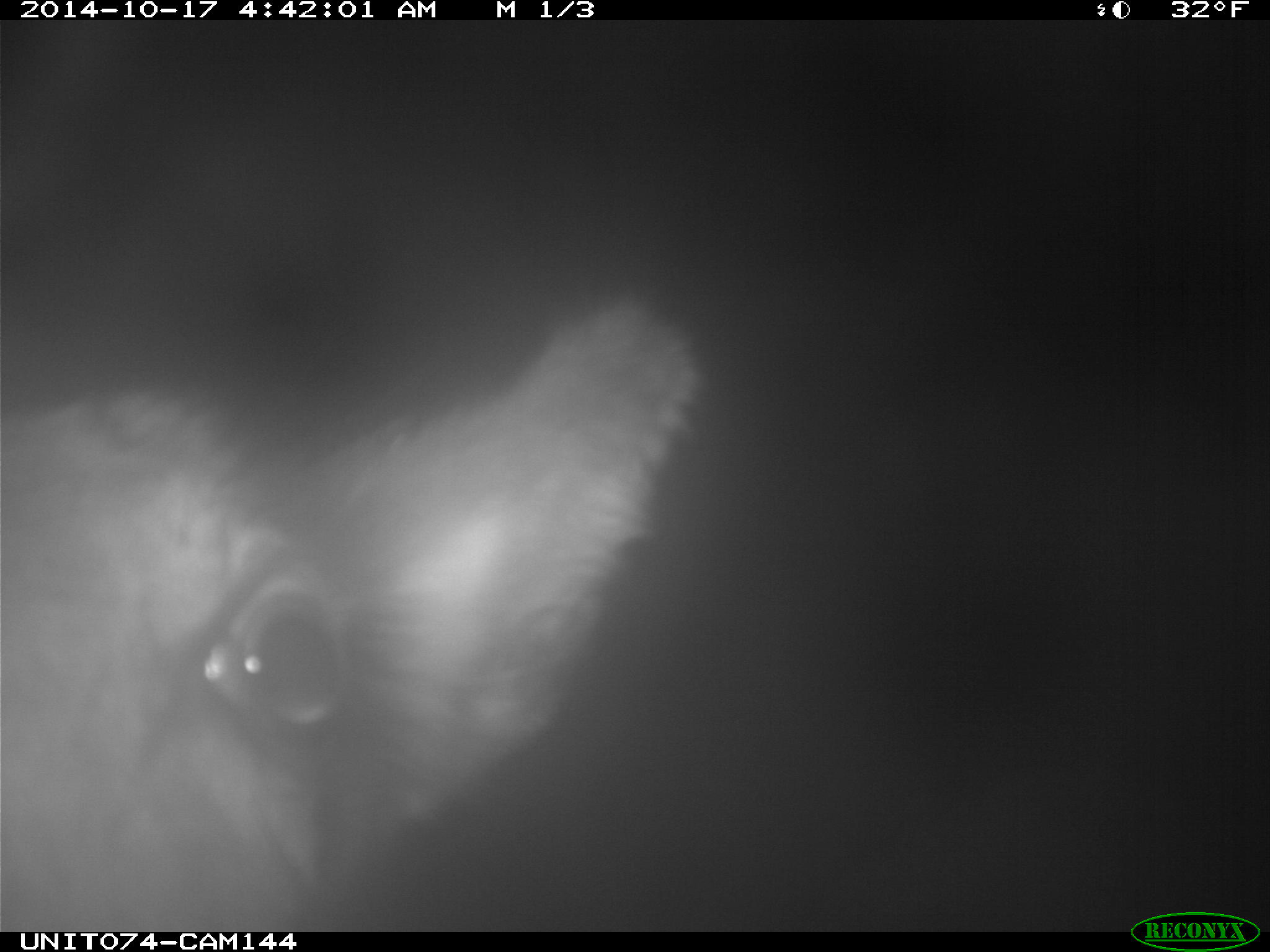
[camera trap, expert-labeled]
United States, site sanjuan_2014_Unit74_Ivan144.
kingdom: Animalia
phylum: Chordata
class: Mammalia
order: Artiodactyla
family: Cervidae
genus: Cervus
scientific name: Cervus elaphus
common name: red deer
Cervus elaphus (red deer).